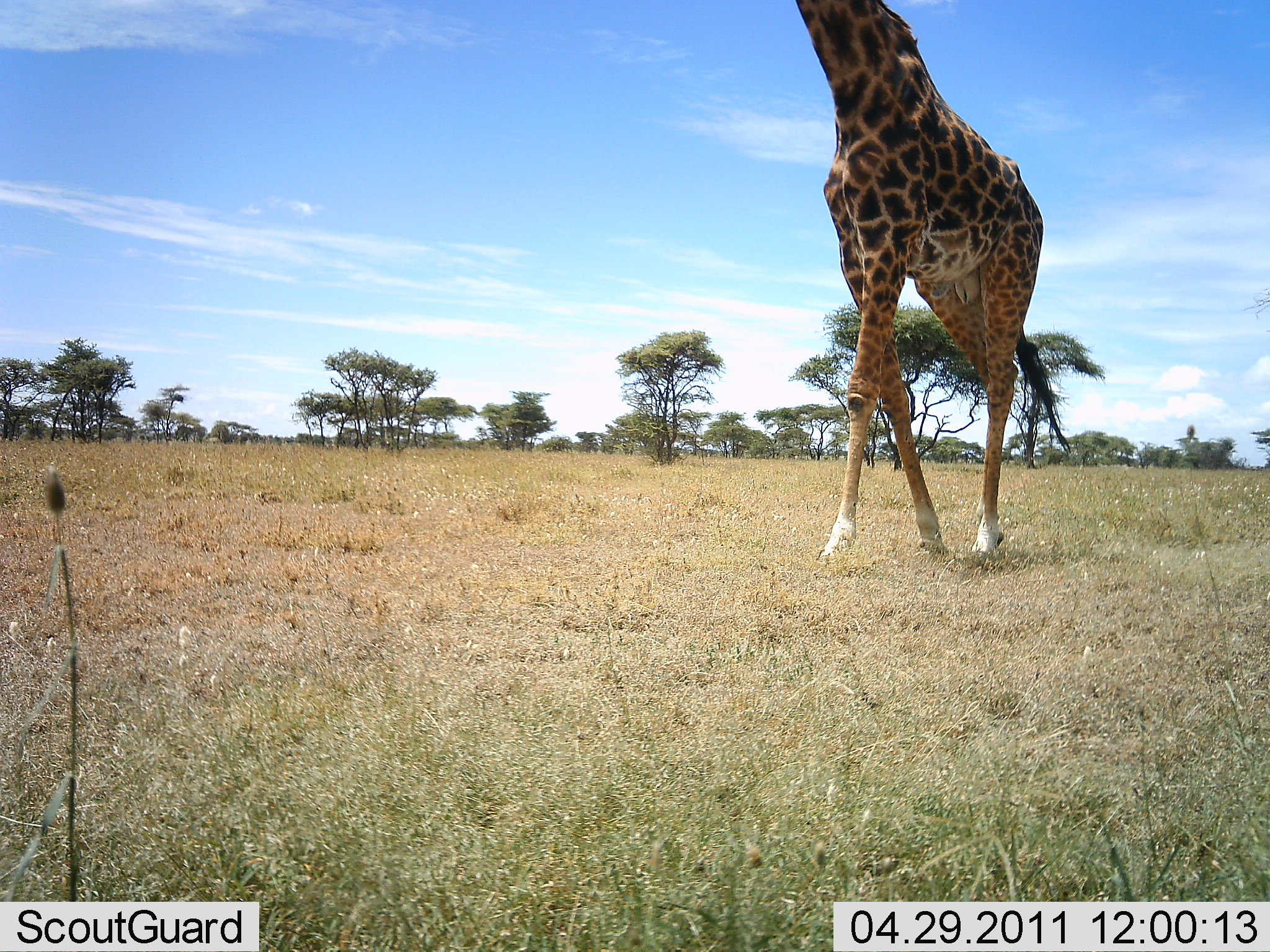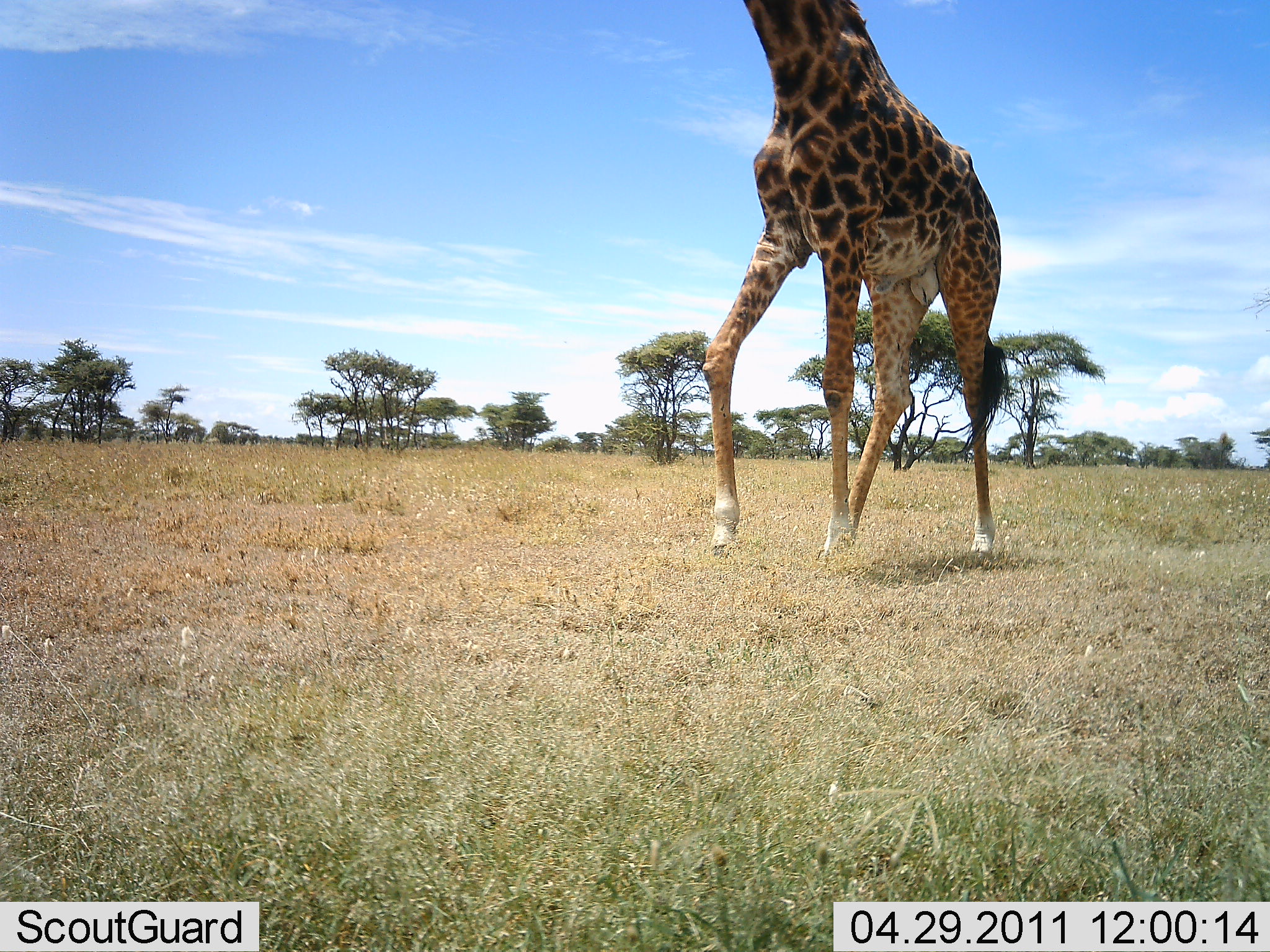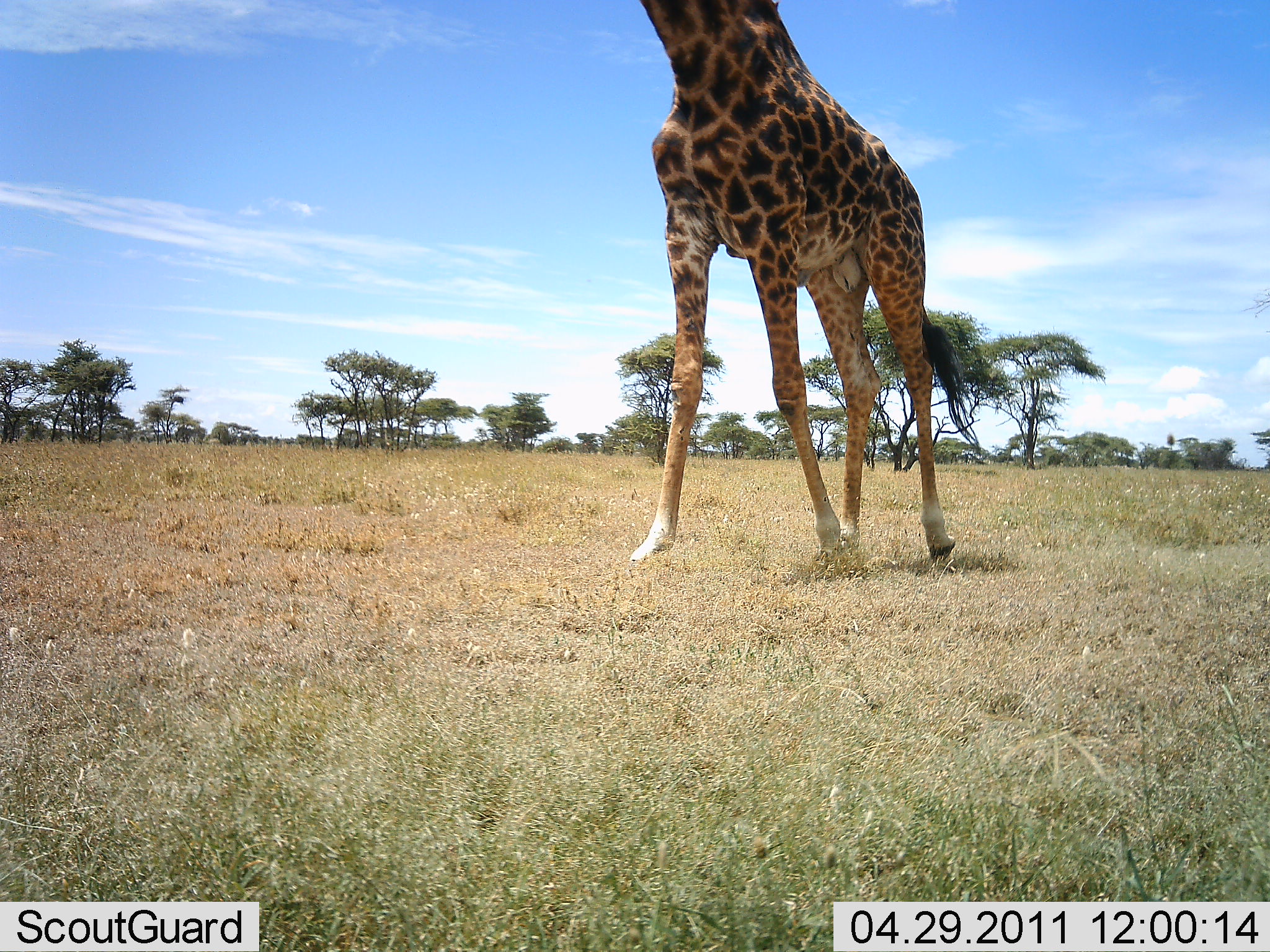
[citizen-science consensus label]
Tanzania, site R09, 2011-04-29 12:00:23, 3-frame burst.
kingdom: Animalia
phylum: Chordata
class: Mammalia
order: Artiodactyla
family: Giraffidae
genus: Giraffa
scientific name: Giraffa camelopardalis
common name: giraffe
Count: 1.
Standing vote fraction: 8%.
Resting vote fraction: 0%.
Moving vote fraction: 92%.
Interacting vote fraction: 0%.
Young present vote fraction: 0%.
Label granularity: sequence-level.